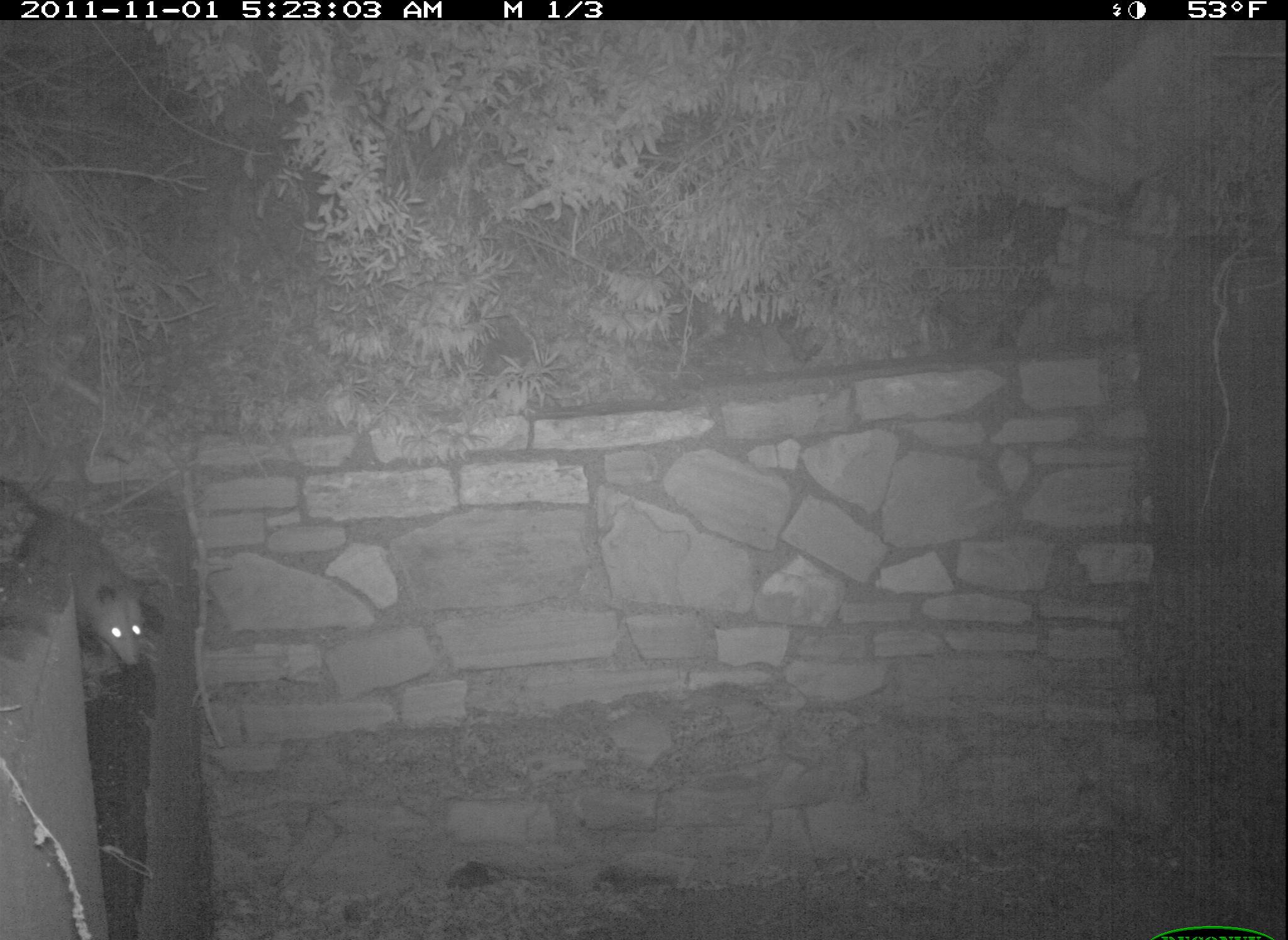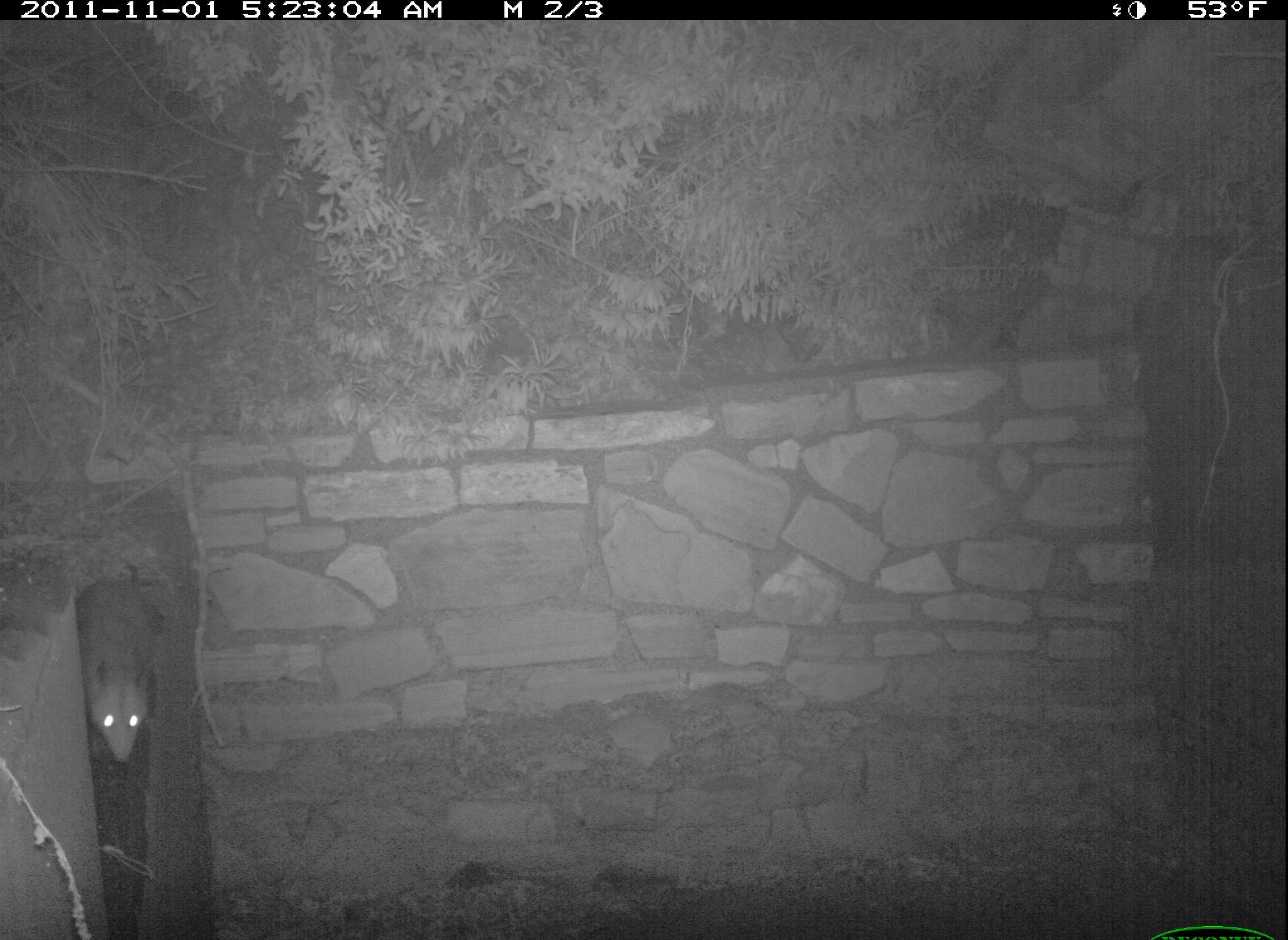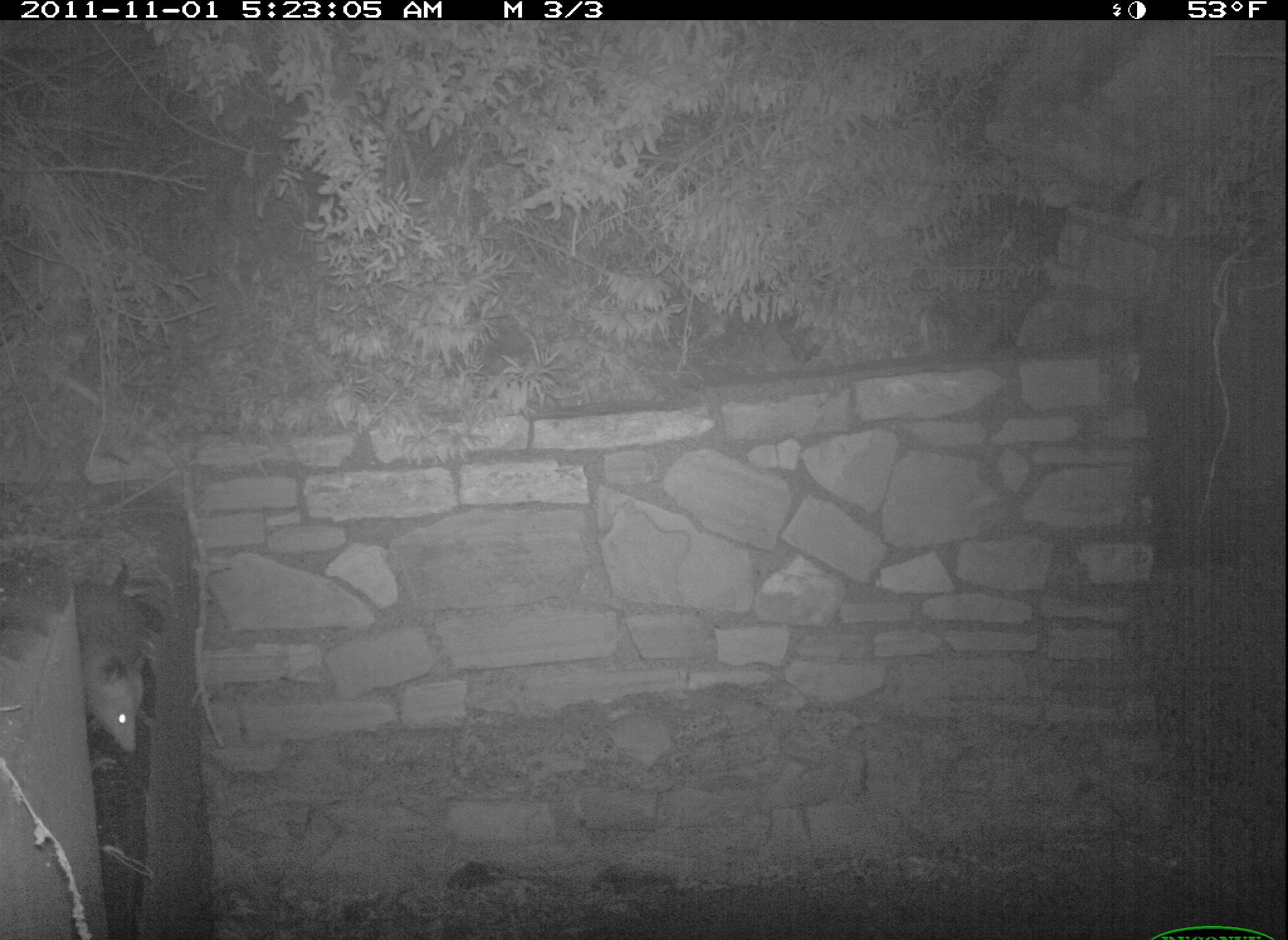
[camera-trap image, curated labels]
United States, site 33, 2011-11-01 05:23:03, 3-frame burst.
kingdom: Animalia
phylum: Chordata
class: Mammalia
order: Didelphimorphia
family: Didelphidae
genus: Didelphis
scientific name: Didelphis virginiana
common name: virginia opossum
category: opossum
Opossum (virginia opossum) (Didelphis virginiana).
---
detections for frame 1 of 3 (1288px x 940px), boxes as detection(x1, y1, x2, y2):
opossum: detection(3, 469, 163, 675)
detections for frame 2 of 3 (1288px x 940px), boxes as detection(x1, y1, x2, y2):
opossum: detection(56, 523, 171, 788)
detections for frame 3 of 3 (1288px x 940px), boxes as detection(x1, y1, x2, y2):
opossum: detection(58, 549, 190, 781)